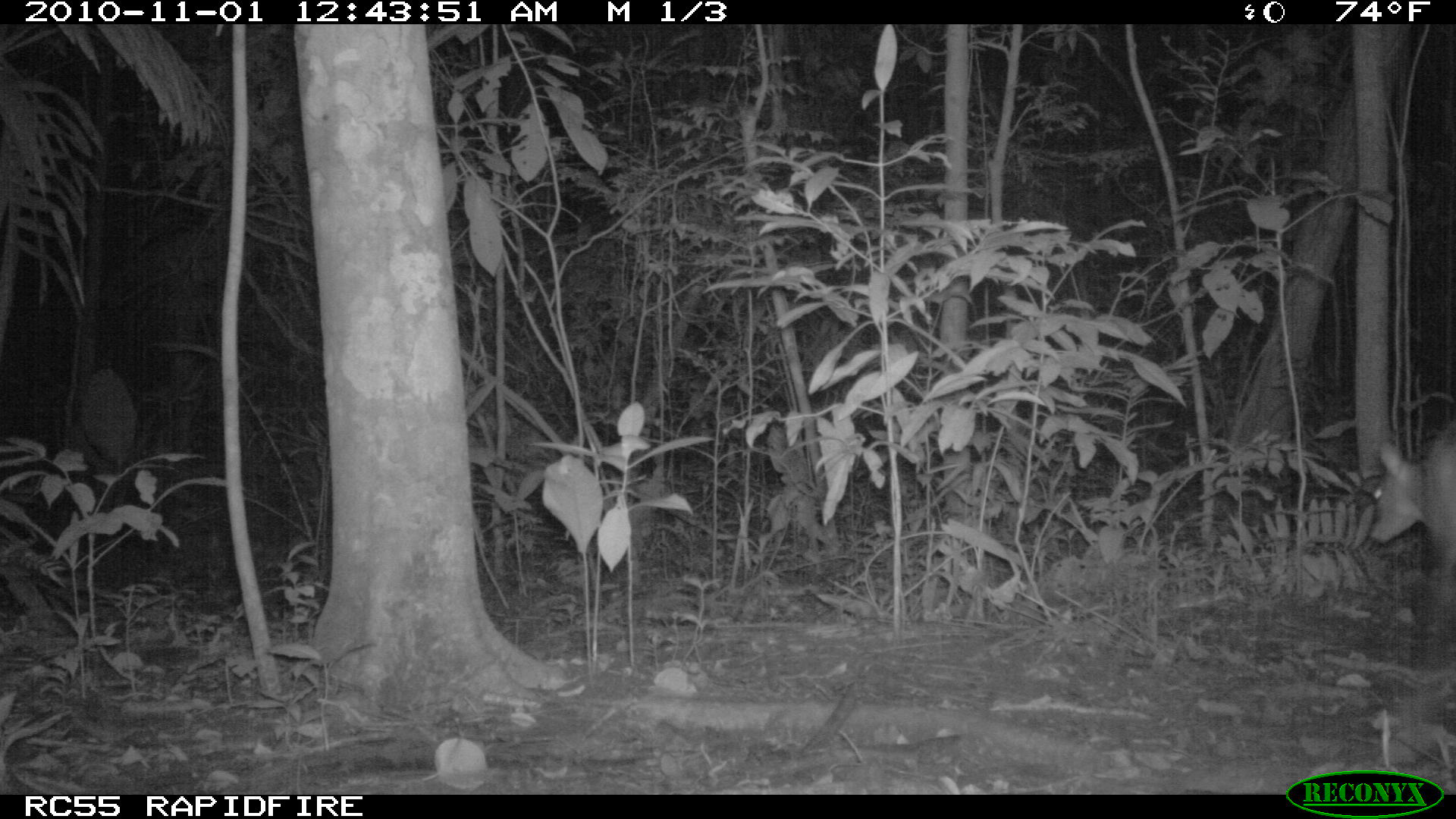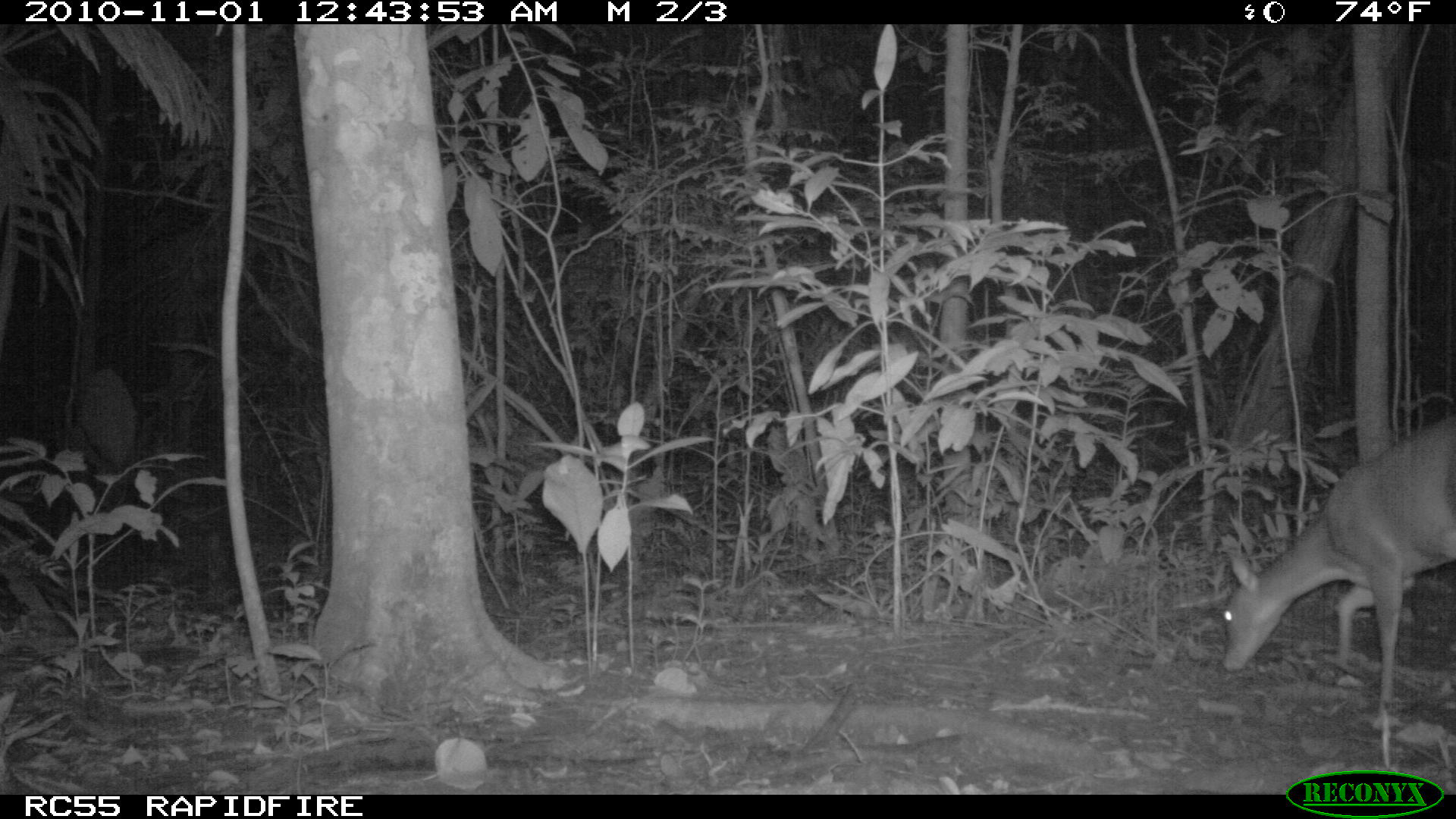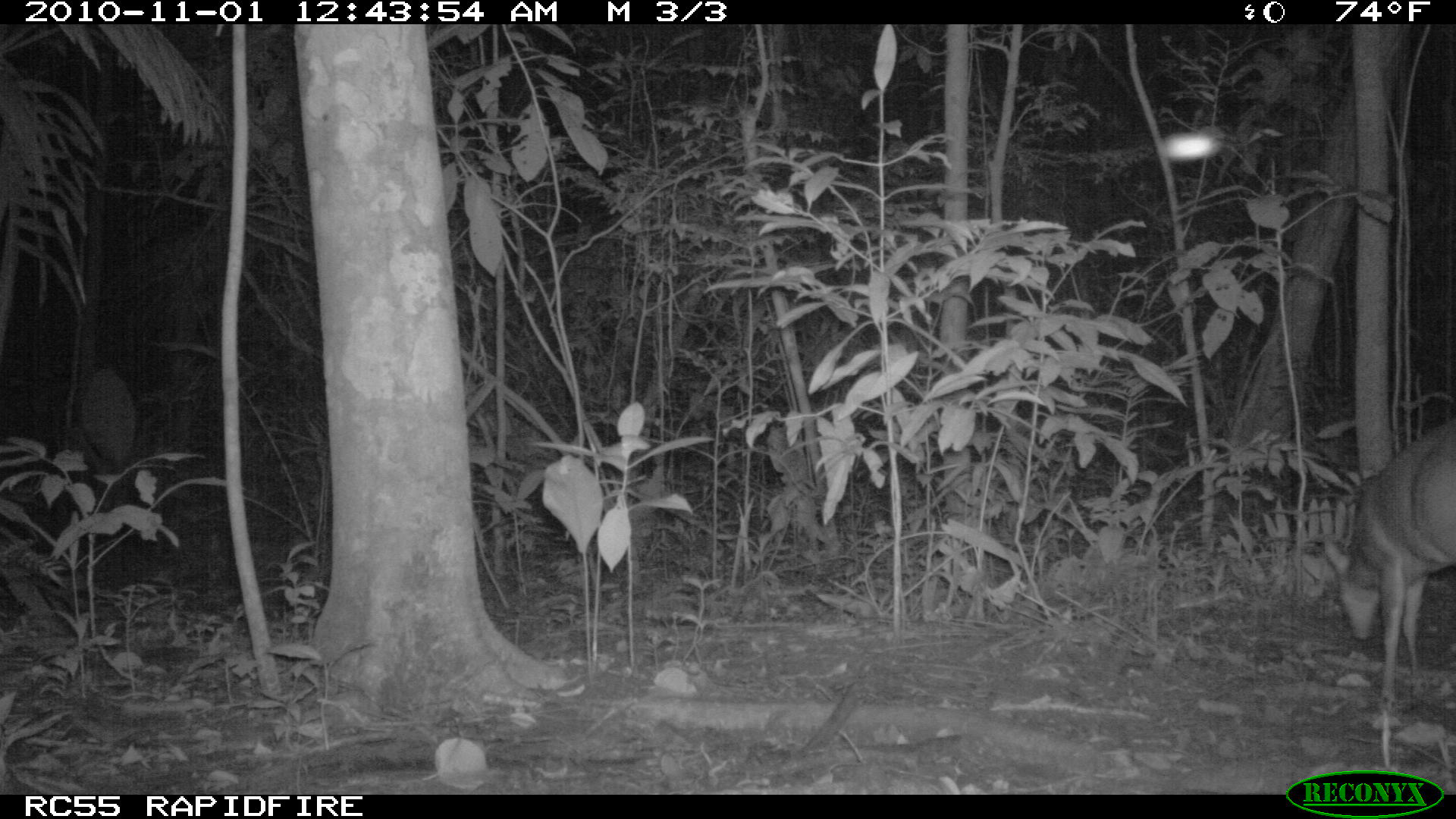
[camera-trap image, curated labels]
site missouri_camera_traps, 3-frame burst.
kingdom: Animalia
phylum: Chordata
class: Mammalia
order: Artiodactyla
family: Cervidae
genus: Mazama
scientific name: Mazama americana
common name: red brocket deer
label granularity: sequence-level